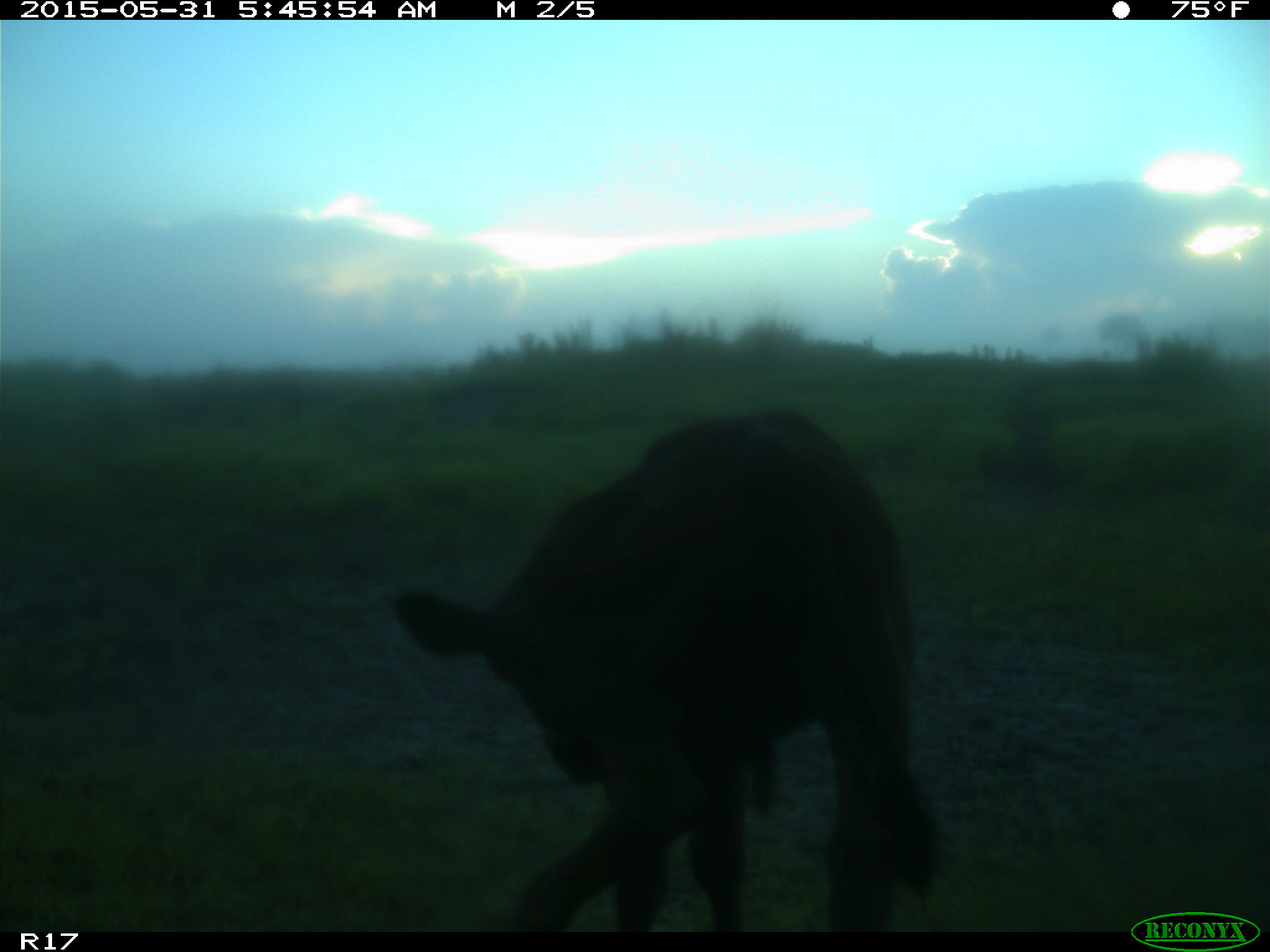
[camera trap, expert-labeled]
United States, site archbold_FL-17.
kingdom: Animalia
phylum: Chordata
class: Mammalia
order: Artiodactyla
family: Bovidae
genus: Bos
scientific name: Bos taurus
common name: domestic cow